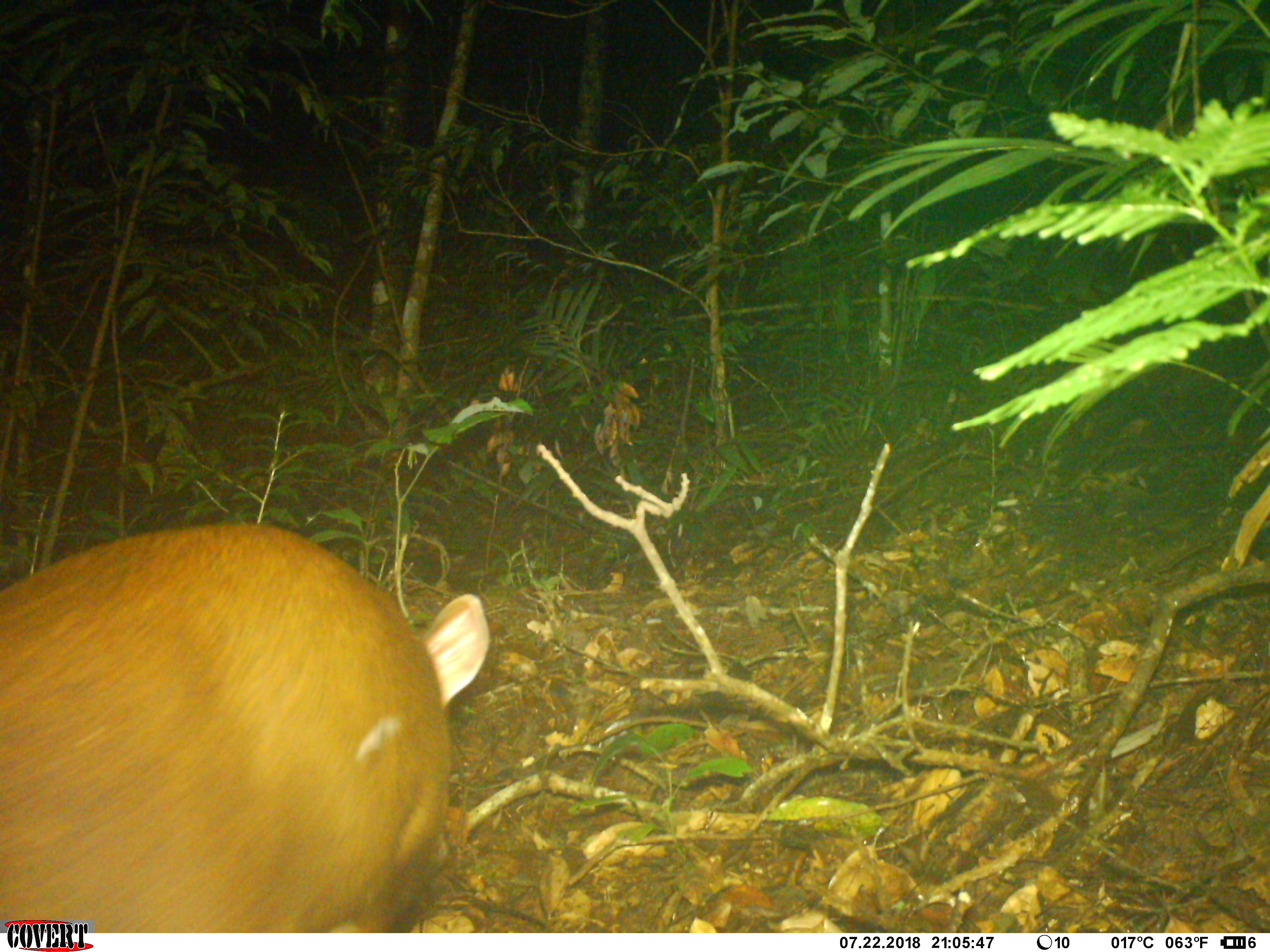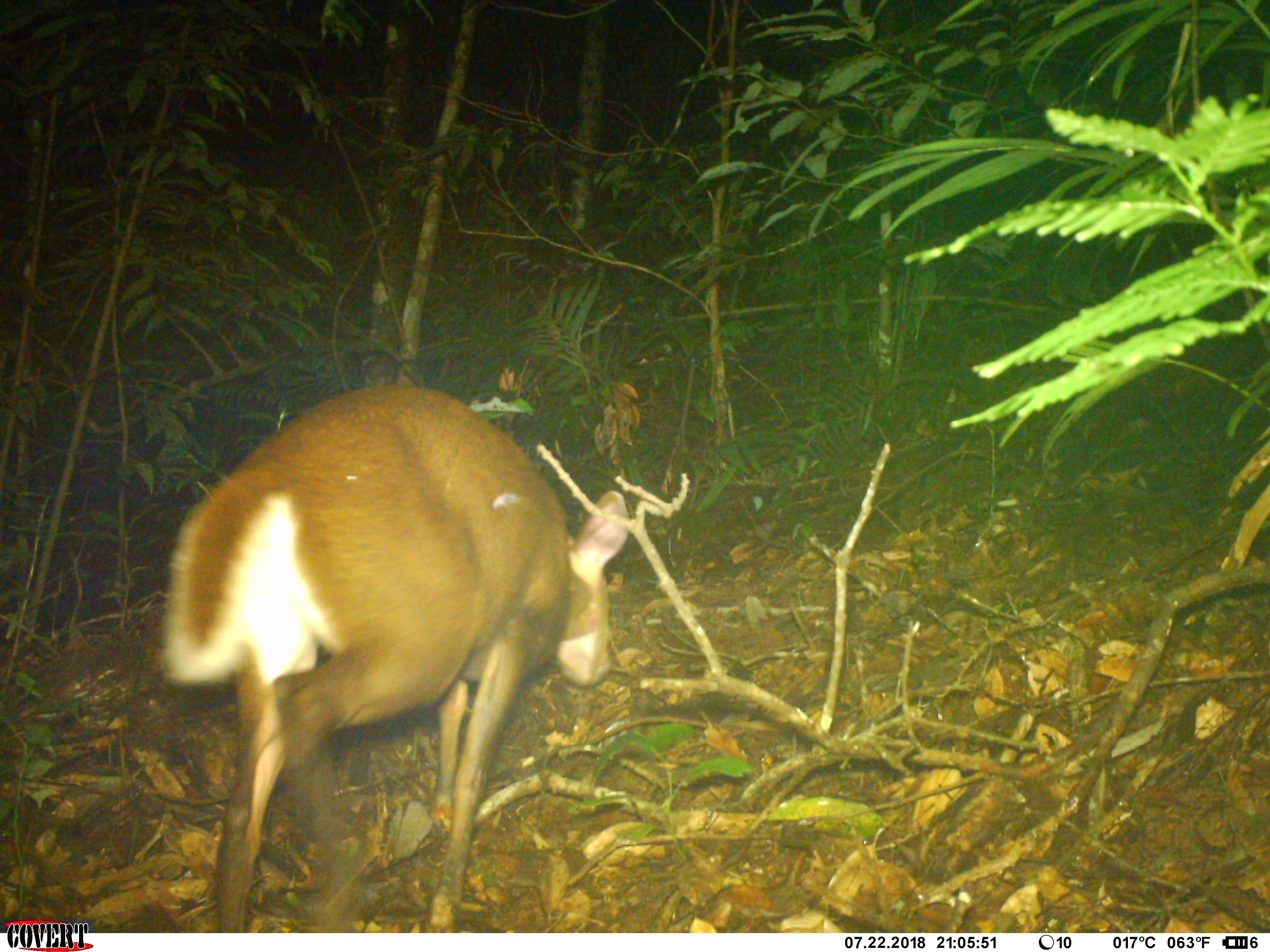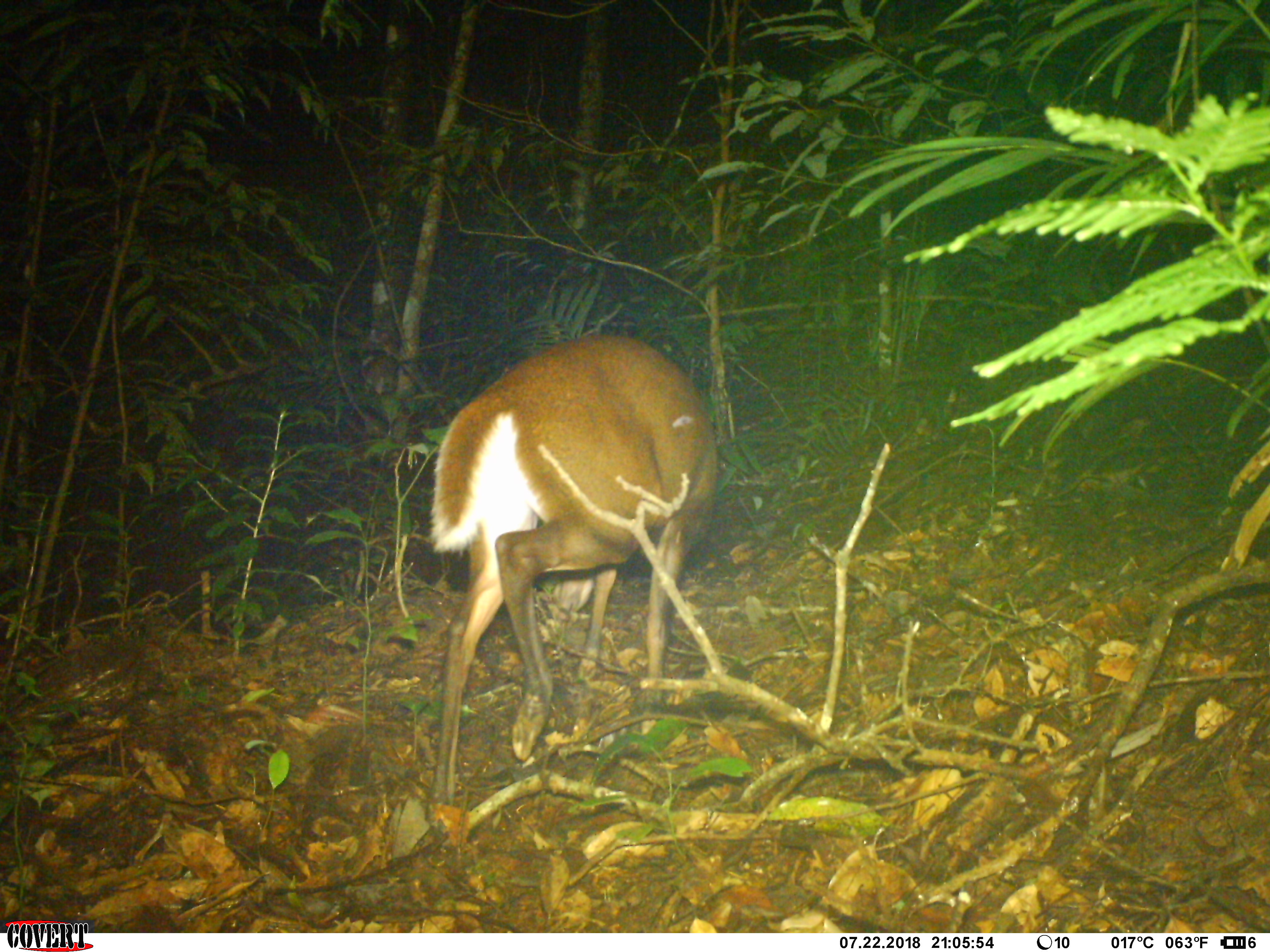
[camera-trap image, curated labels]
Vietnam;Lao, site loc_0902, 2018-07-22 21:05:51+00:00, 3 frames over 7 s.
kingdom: Animalia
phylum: Chordata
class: Mammalia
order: Artiodactyla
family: Cervidae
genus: Muntiacus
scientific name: Muntiacus rooseveltorum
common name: roosevelt's muntjac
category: roosevelts muntjac group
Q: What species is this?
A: Roosevelts muntjac group (roosevelt's muntjac) (Muntiacus rooseveltorum).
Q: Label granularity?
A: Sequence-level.